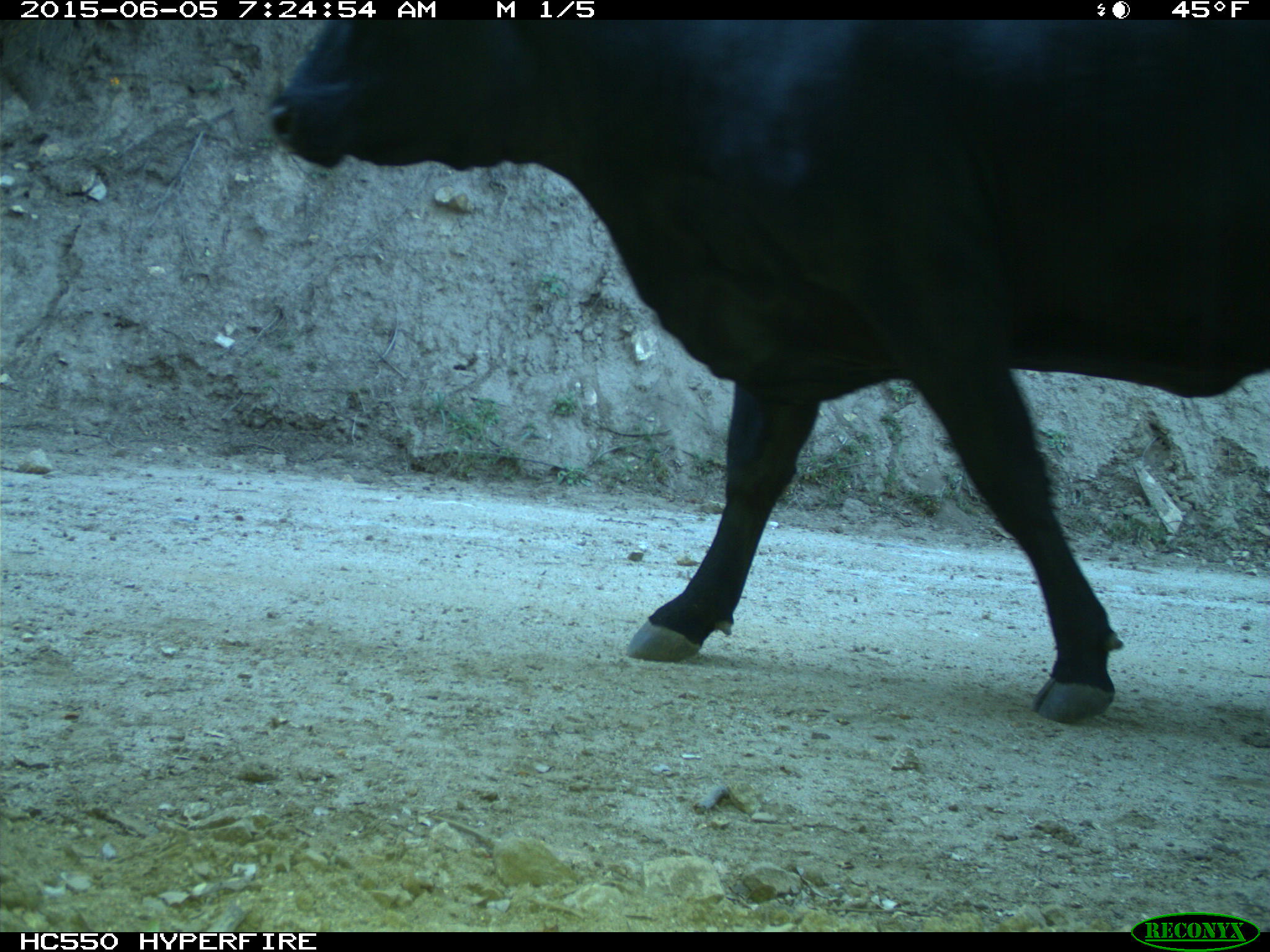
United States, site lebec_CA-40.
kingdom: Animalia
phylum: Chordata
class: Mammalia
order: Artiodactyla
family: Bovidae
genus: Bos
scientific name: Bos taurus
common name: domestic cow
Bos taurus (domestic cow).